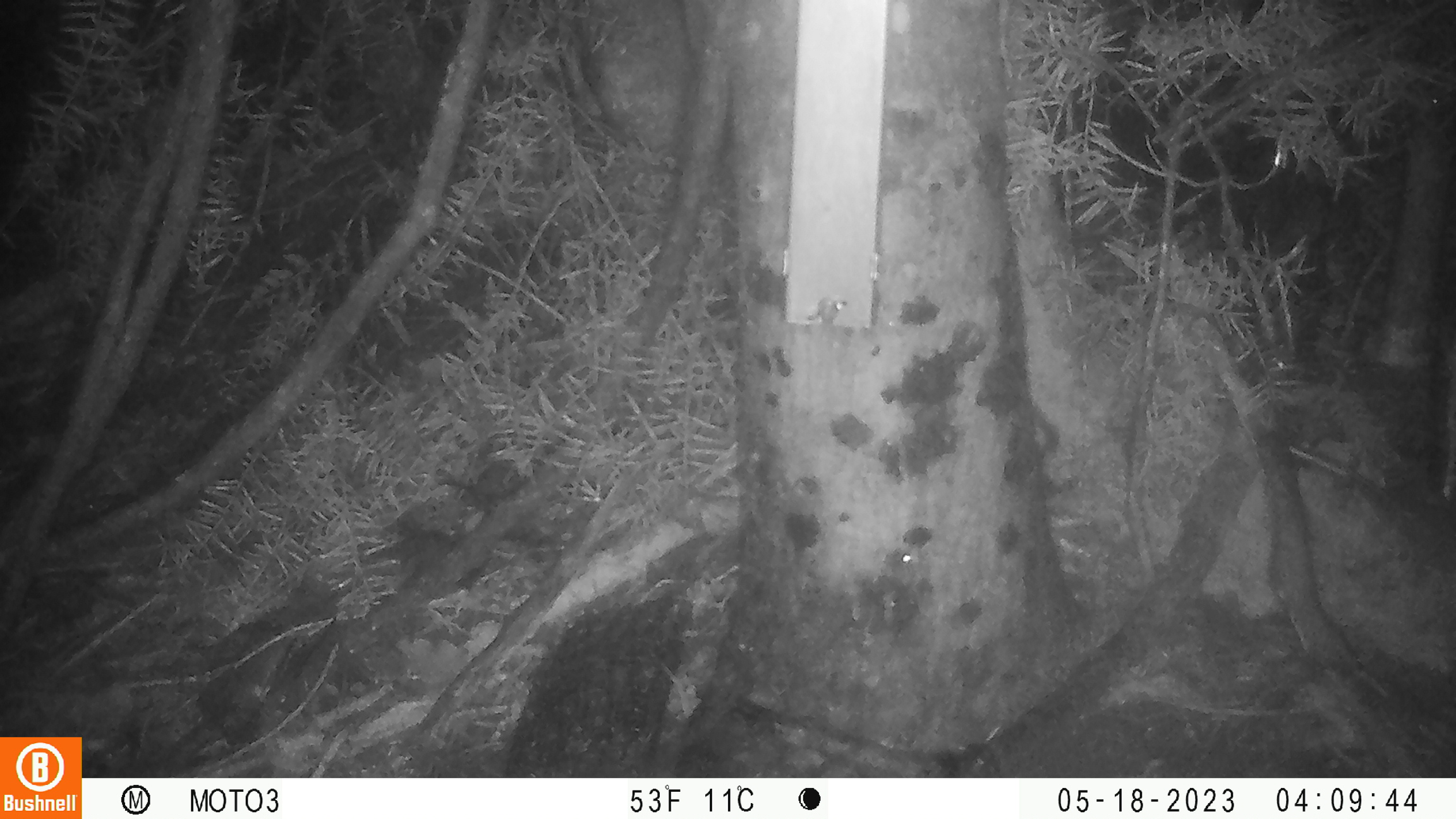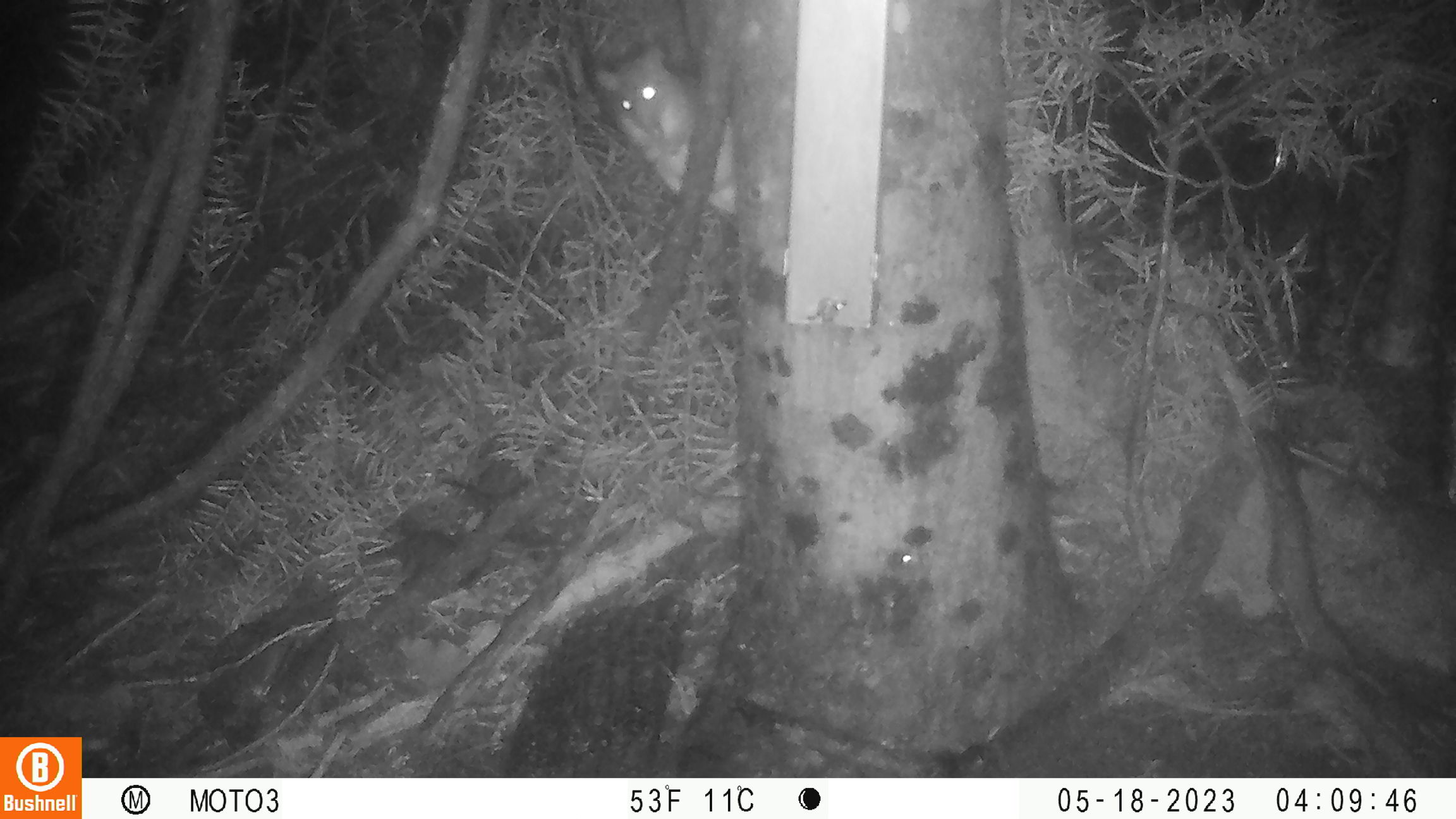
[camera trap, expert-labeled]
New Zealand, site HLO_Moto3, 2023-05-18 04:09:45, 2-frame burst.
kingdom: Animalia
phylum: Chordata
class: Mammalia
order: Rodentia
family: Muridae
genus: Rattus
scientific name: Rattus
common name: rat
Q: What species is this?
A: Rat (Rattus).